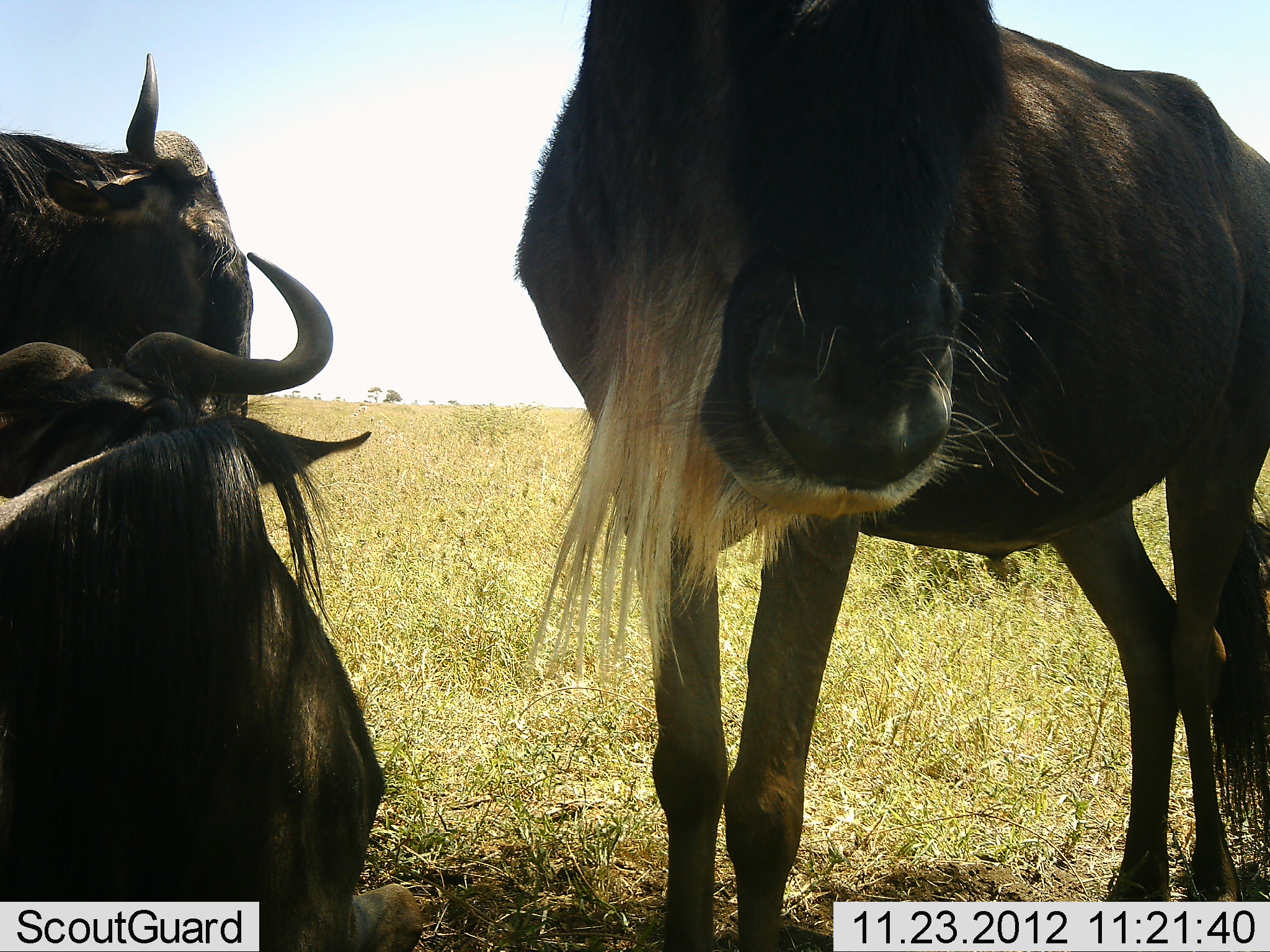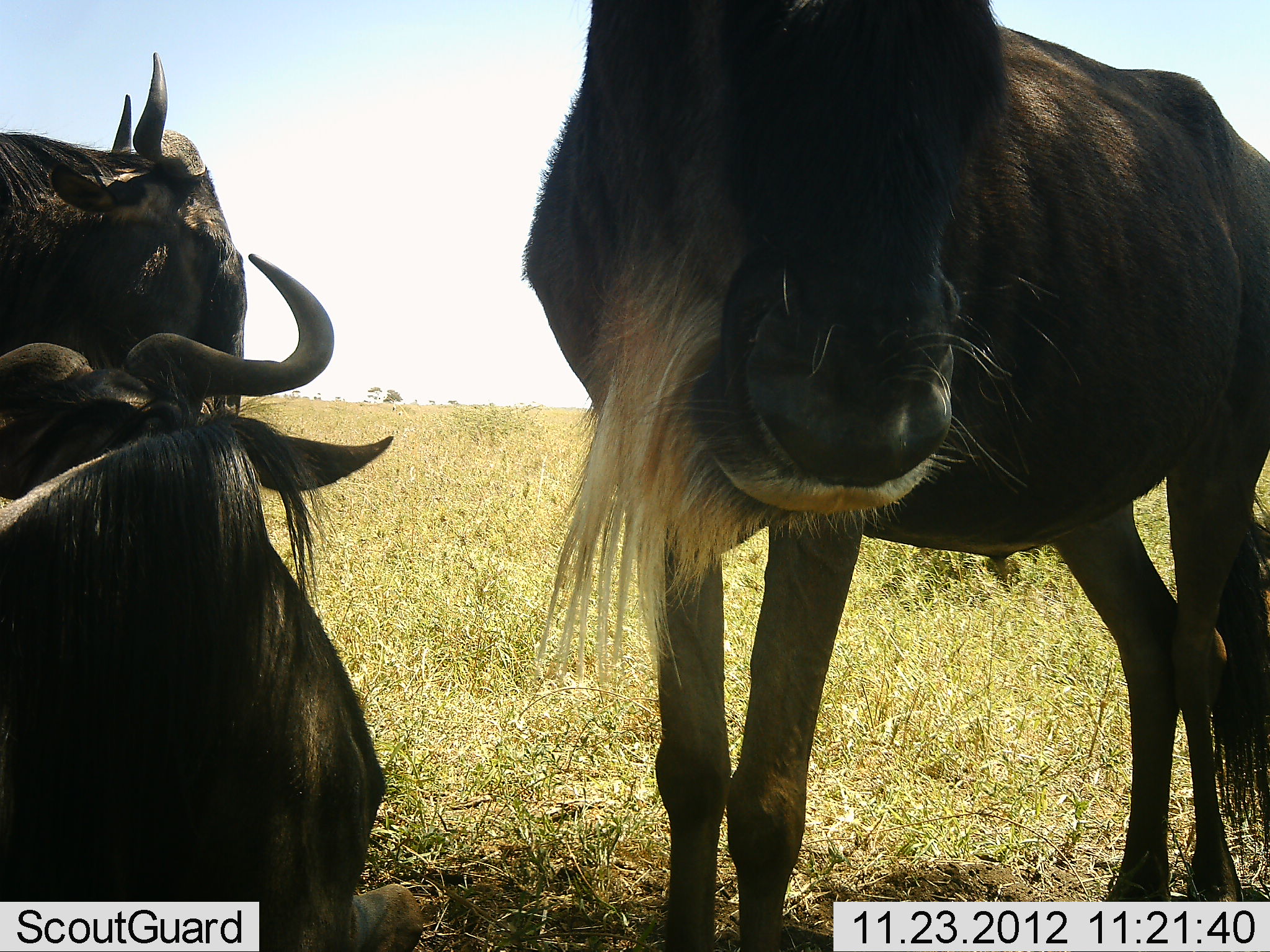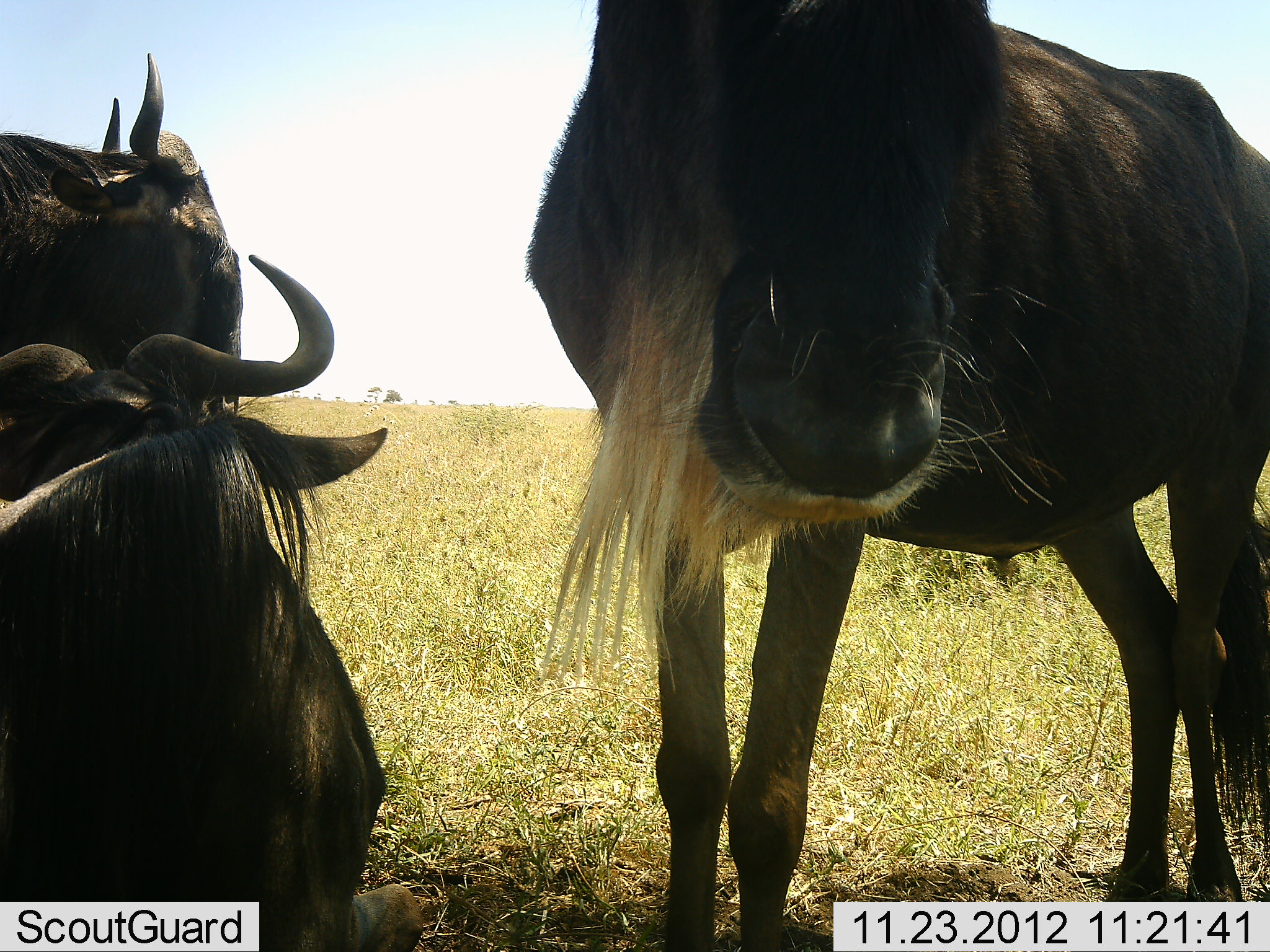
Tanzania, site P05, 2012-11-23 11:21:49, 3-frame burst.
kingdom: Animalia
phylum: Chordata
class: Mammalia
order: Artiodactyla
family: Bovidae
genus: Connochaetes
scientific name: Connochaetes taurinus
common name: blue wildebeest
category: wildebeest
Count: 3.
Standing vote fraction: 90%.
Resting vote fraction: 70%.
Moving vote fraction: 0%.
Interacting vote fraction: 0%.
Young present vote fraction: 0%.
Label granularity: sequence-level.